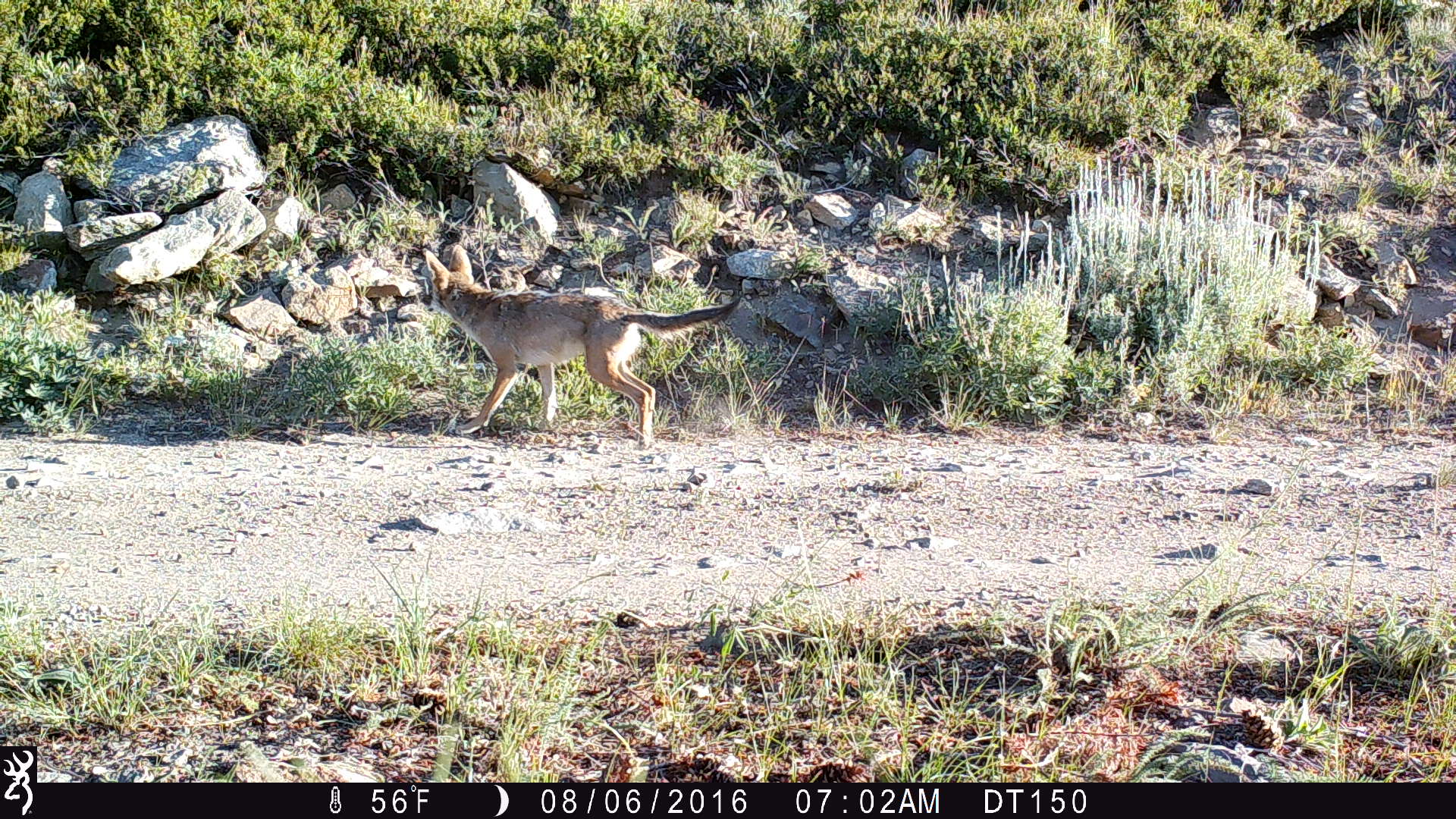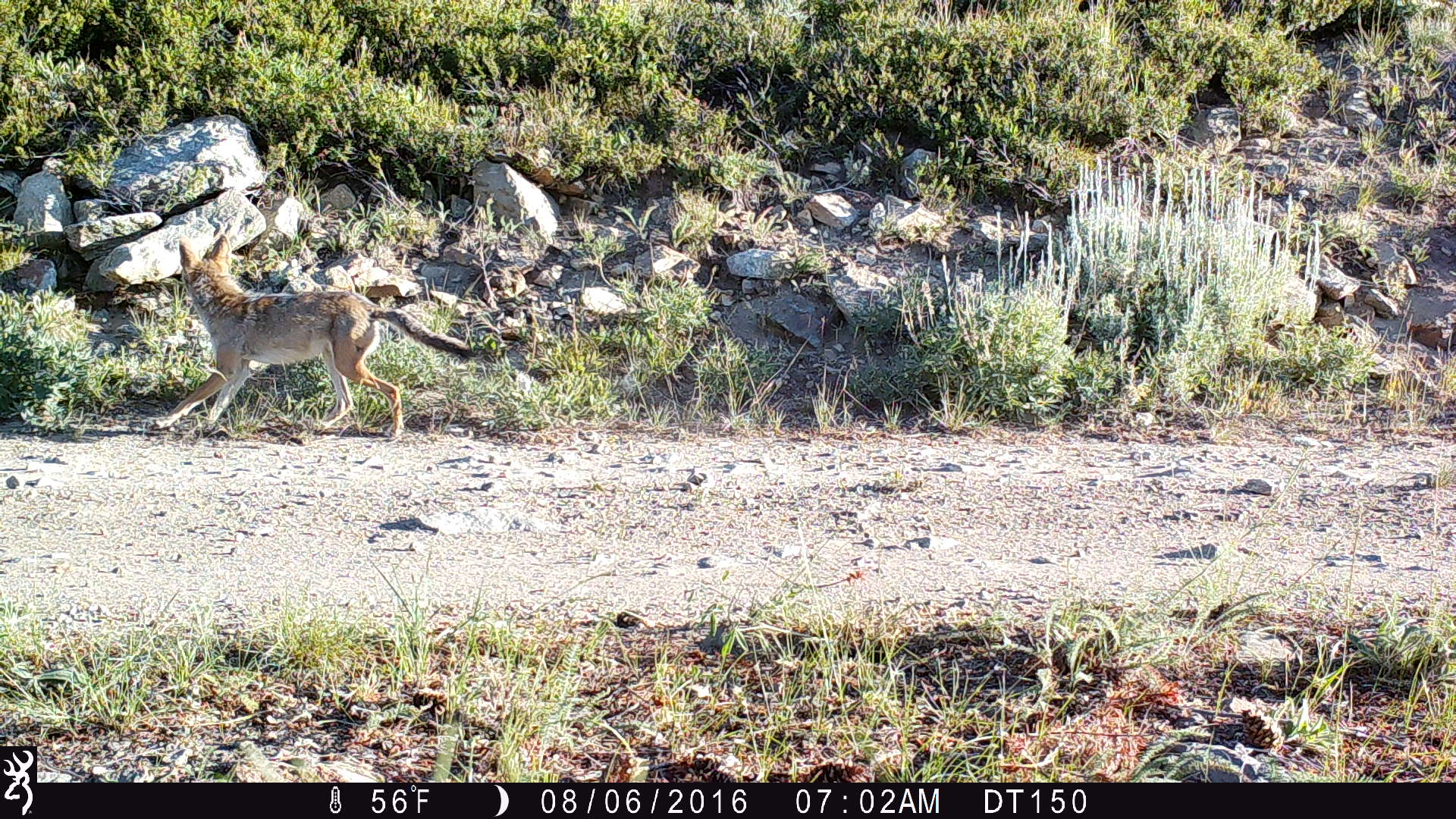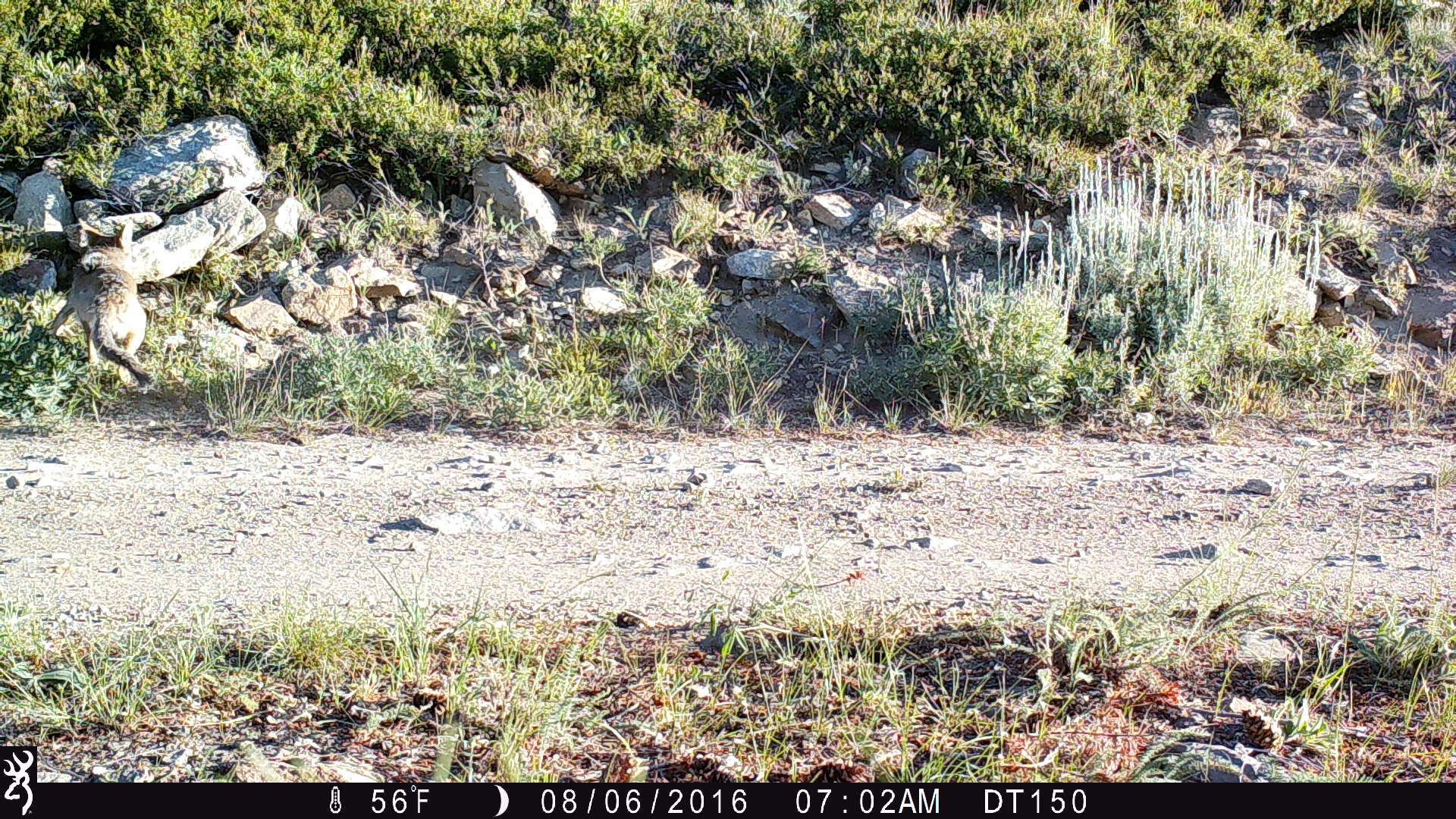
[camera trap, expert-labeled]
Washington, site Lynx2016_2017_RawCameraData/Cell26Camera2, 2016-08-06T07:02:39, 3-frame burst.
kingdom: Animalia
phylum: Chordata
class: Mammalia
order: Carnivora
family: Canidae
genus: Canis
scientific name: Canis latrans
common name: coyote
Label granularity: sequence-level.